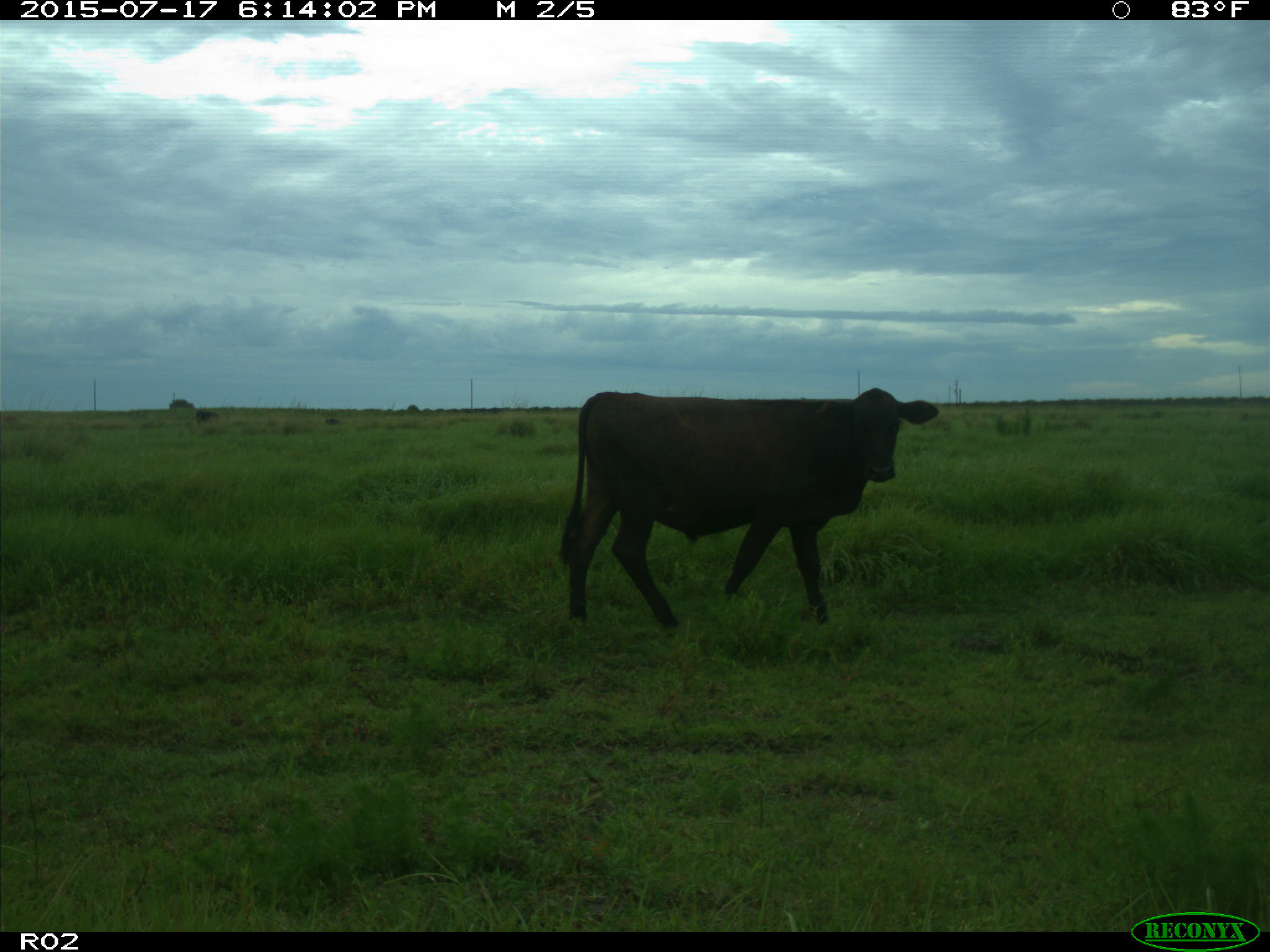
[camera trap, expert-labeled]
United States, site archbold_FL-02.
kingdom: Animalia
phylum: Chordata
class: Mammalia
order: Artiodactyla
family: Bovidae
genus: Bos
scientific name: Bos taurus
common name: domestic cow